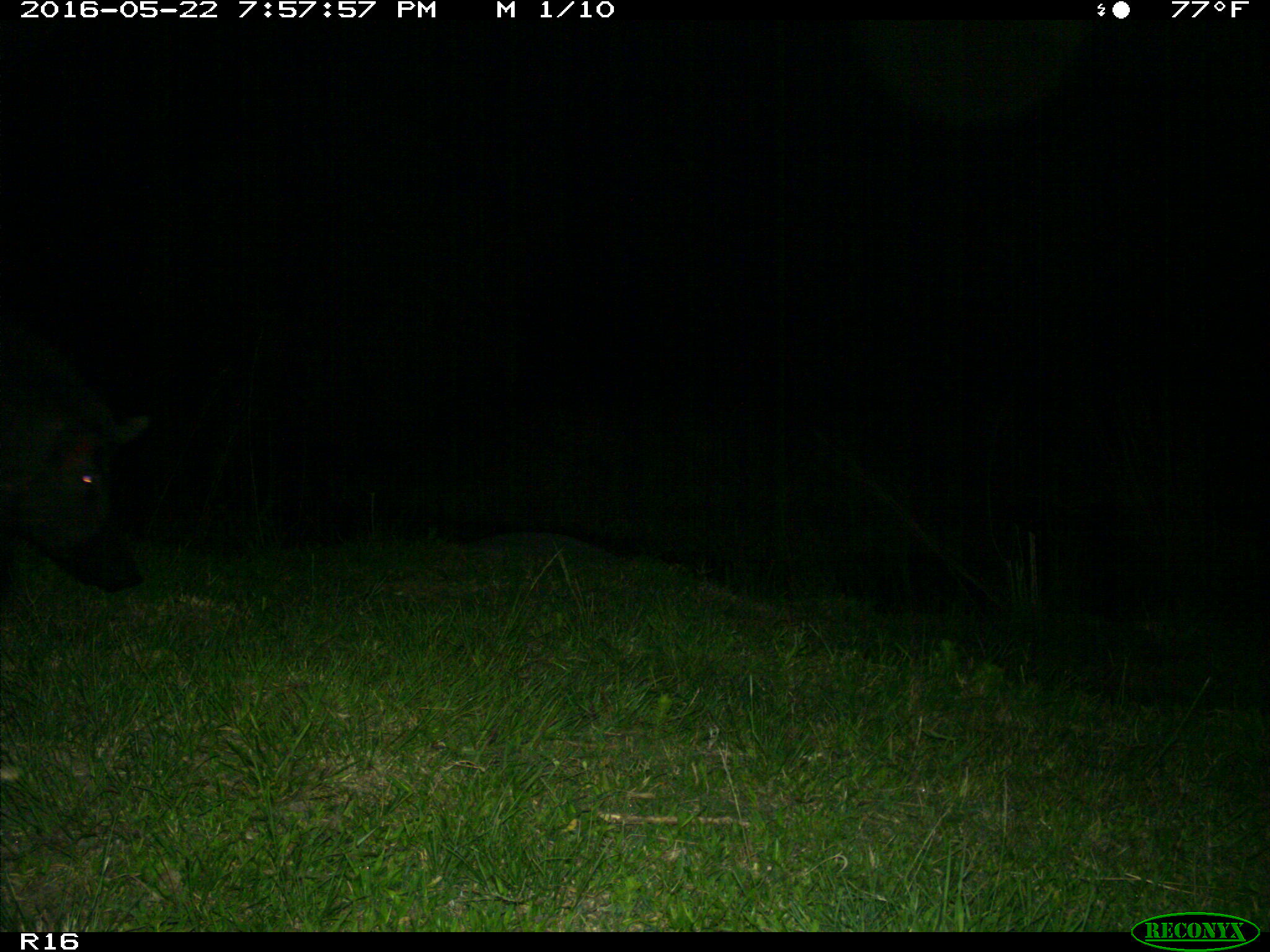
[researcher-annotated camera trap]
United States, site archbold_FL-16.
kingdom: Animalia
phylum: Chordata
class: Mammalia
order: Artiodactyla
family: Suidae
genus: Sus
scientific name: Sus scrofa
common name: wild boar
Sus scrofa (wild boar).